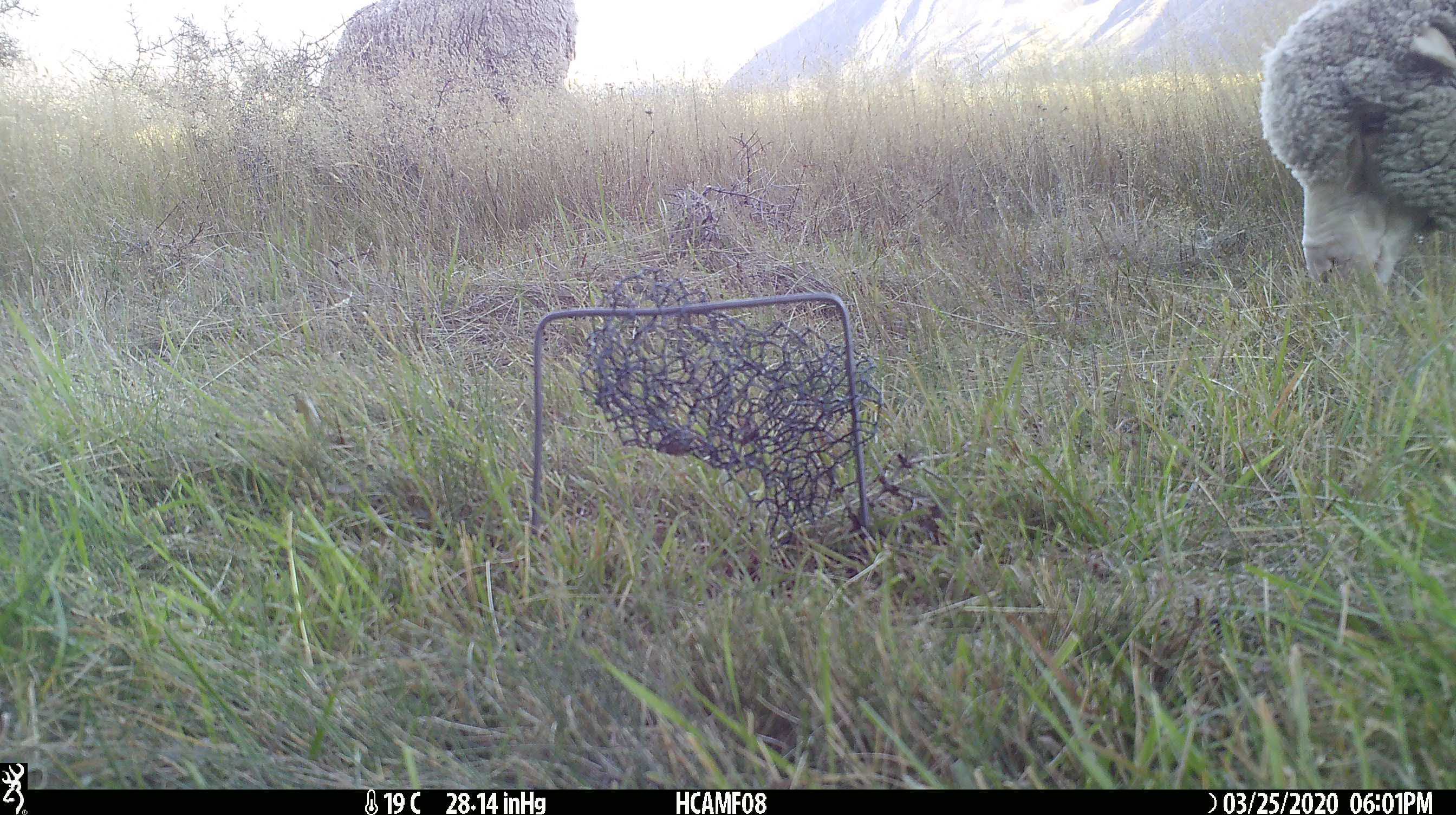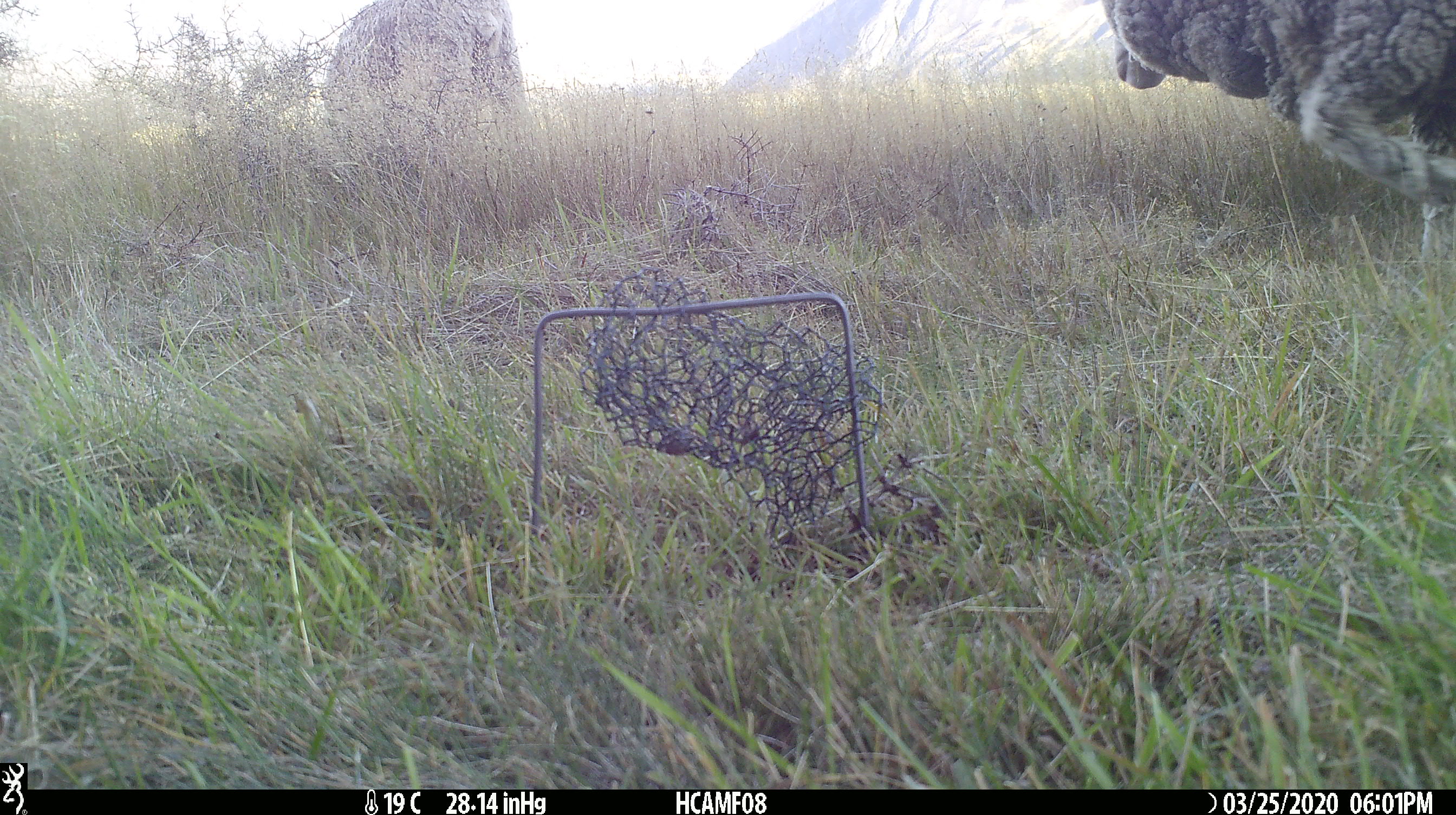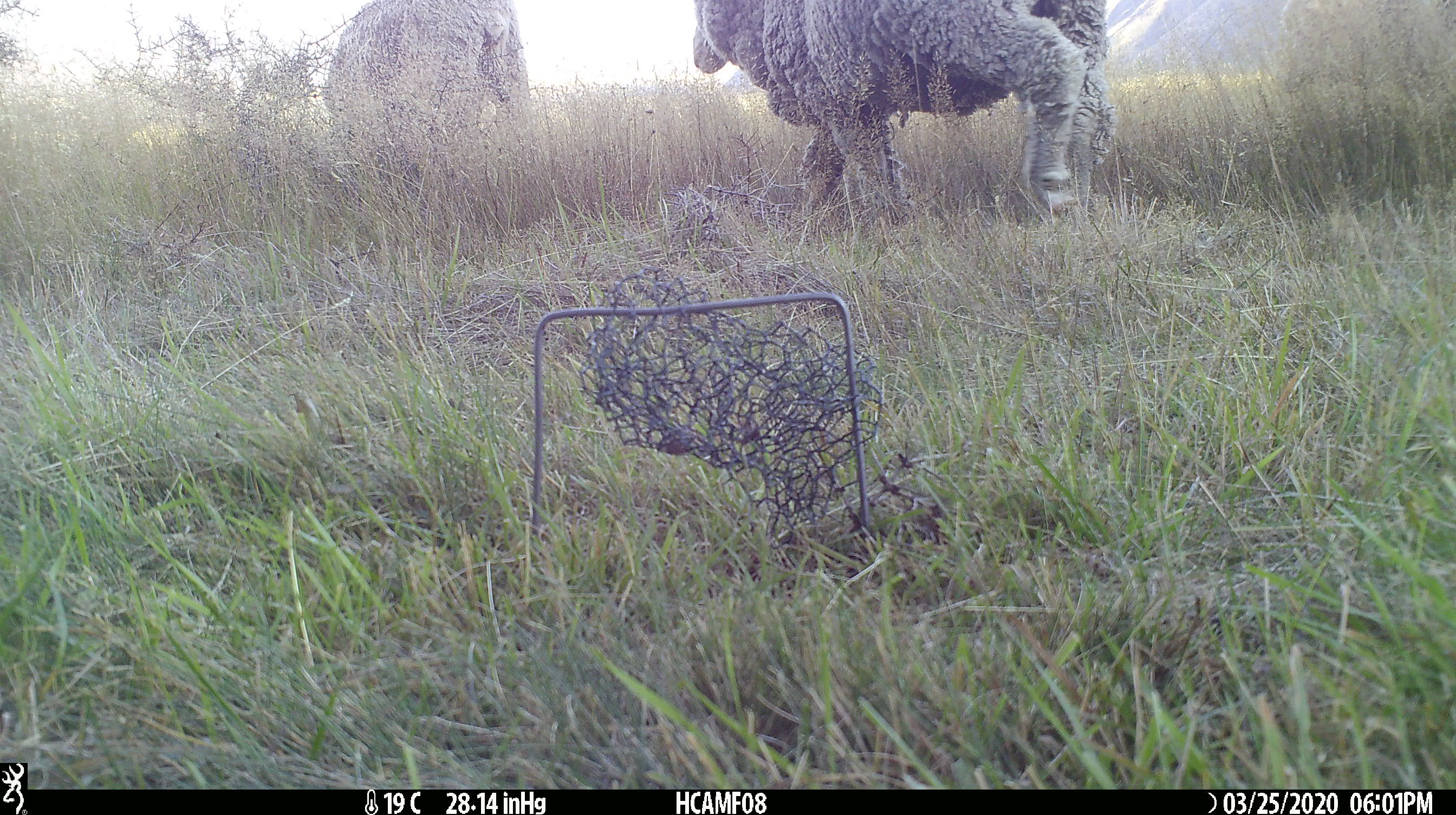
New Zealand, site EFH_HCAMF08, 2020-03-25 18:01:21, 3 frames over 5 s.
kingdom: Animalia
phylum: Chordata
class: Mammalia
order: Artiodactyla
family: Bovidae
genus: Ovis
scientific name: Ovis aries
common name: domestic sheep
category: sheep